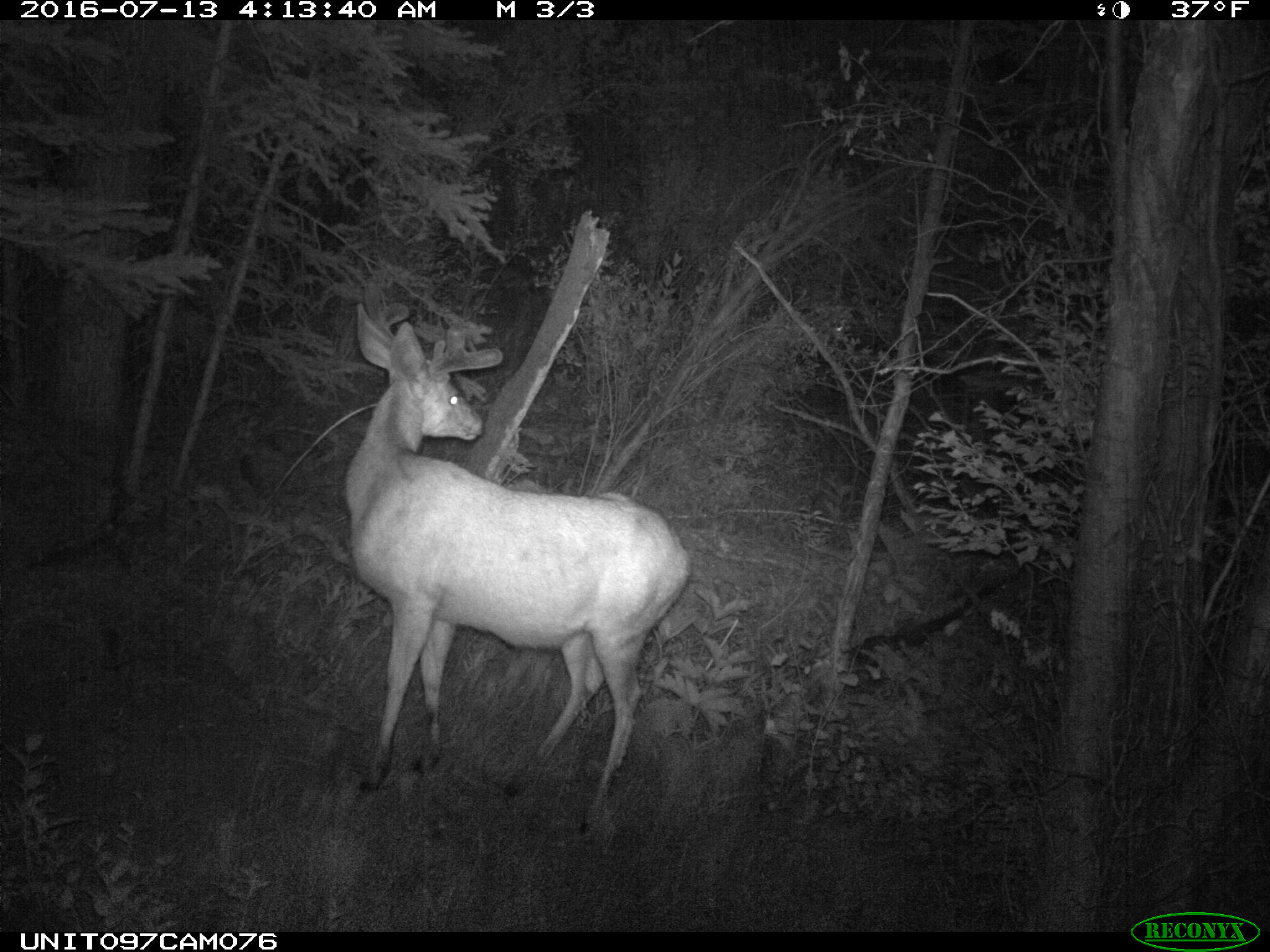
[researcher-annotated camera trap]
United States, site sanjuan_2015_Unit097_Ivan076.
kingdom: Animalia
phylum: Chordata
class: Mammalia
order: Artiodactyla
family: Cervidae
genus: Odocoileus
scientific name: Odocoileus hemionus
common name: mule deer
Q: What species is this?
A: Odocoileus hemionus (mule deer).